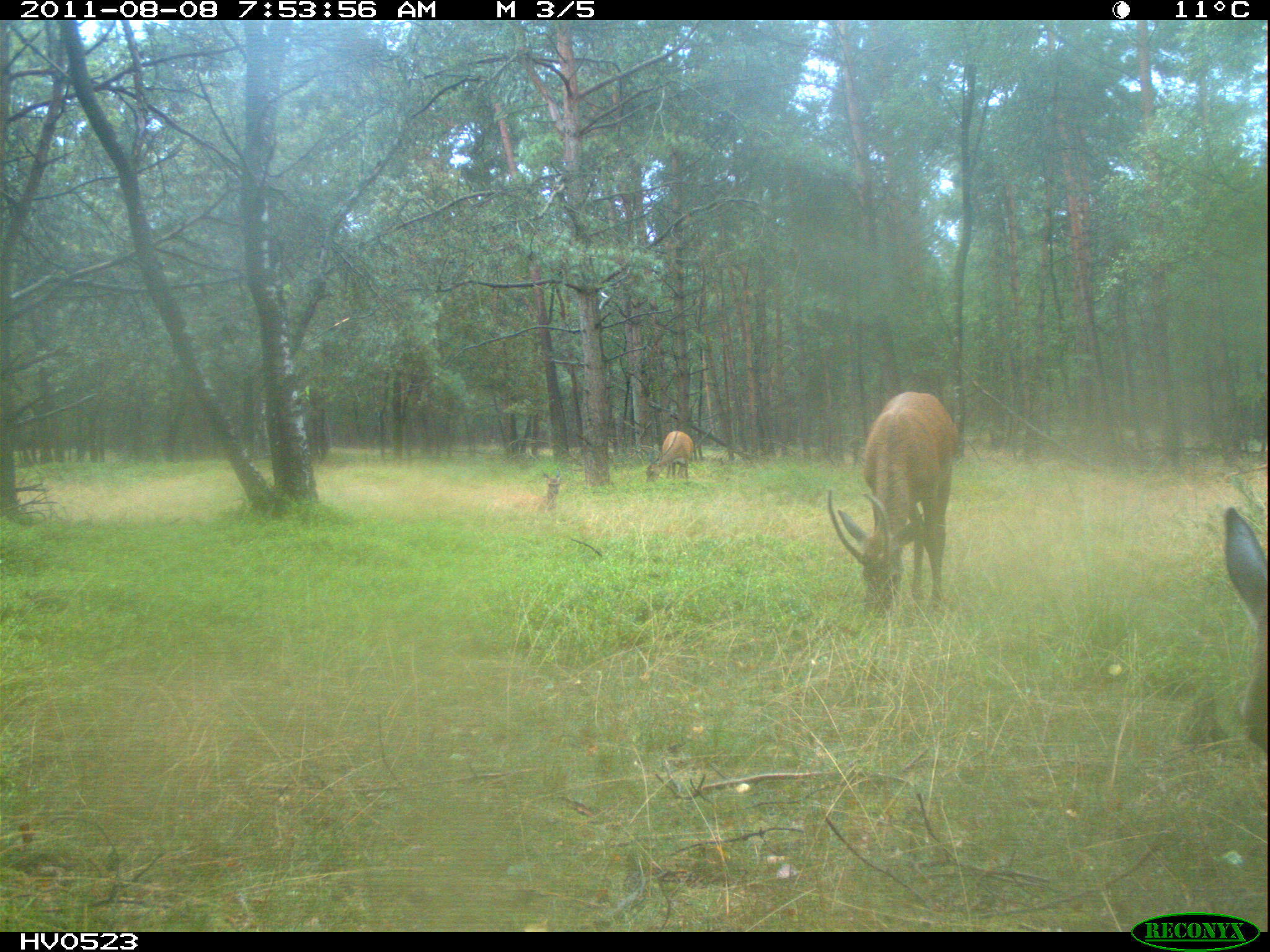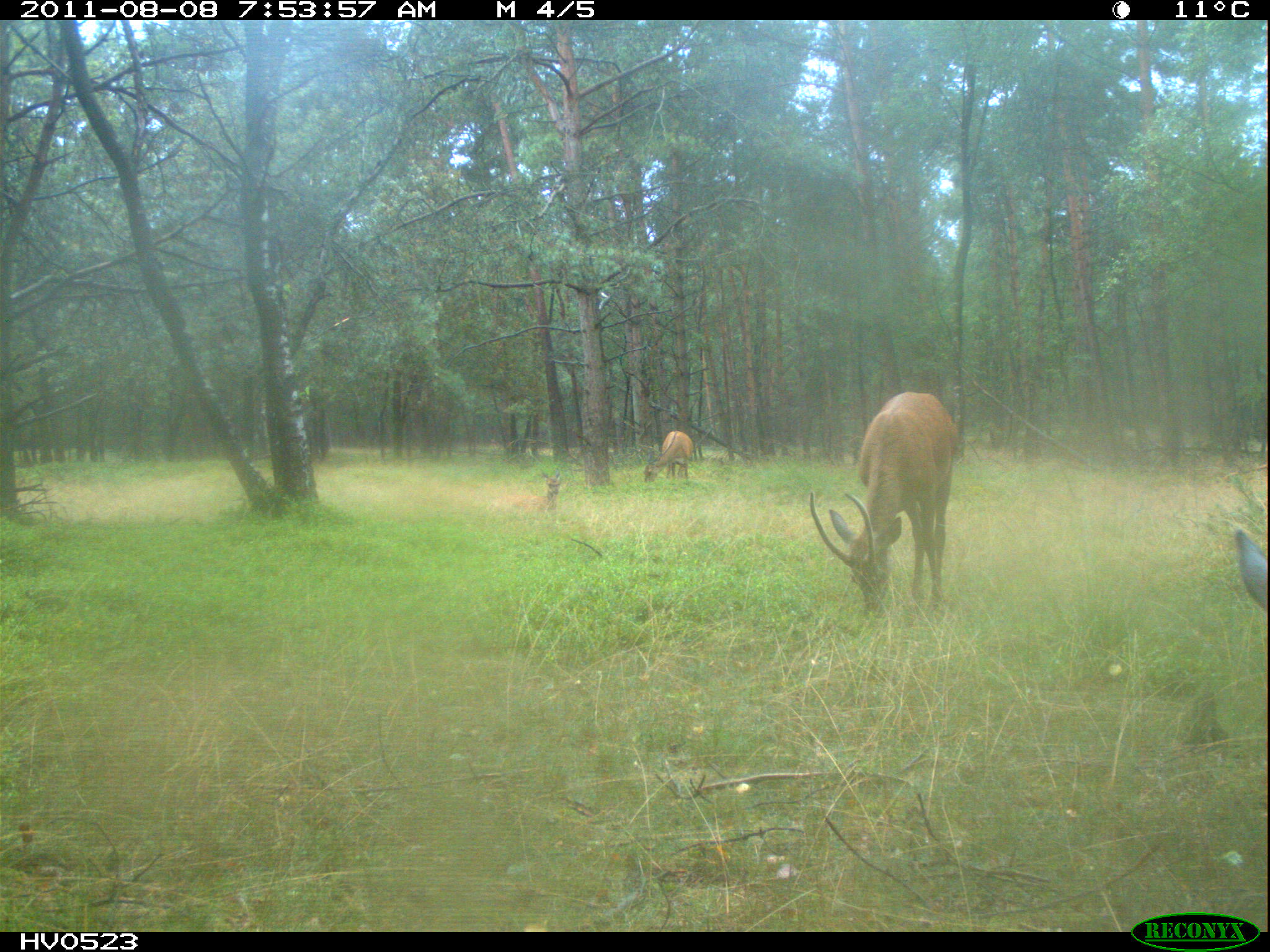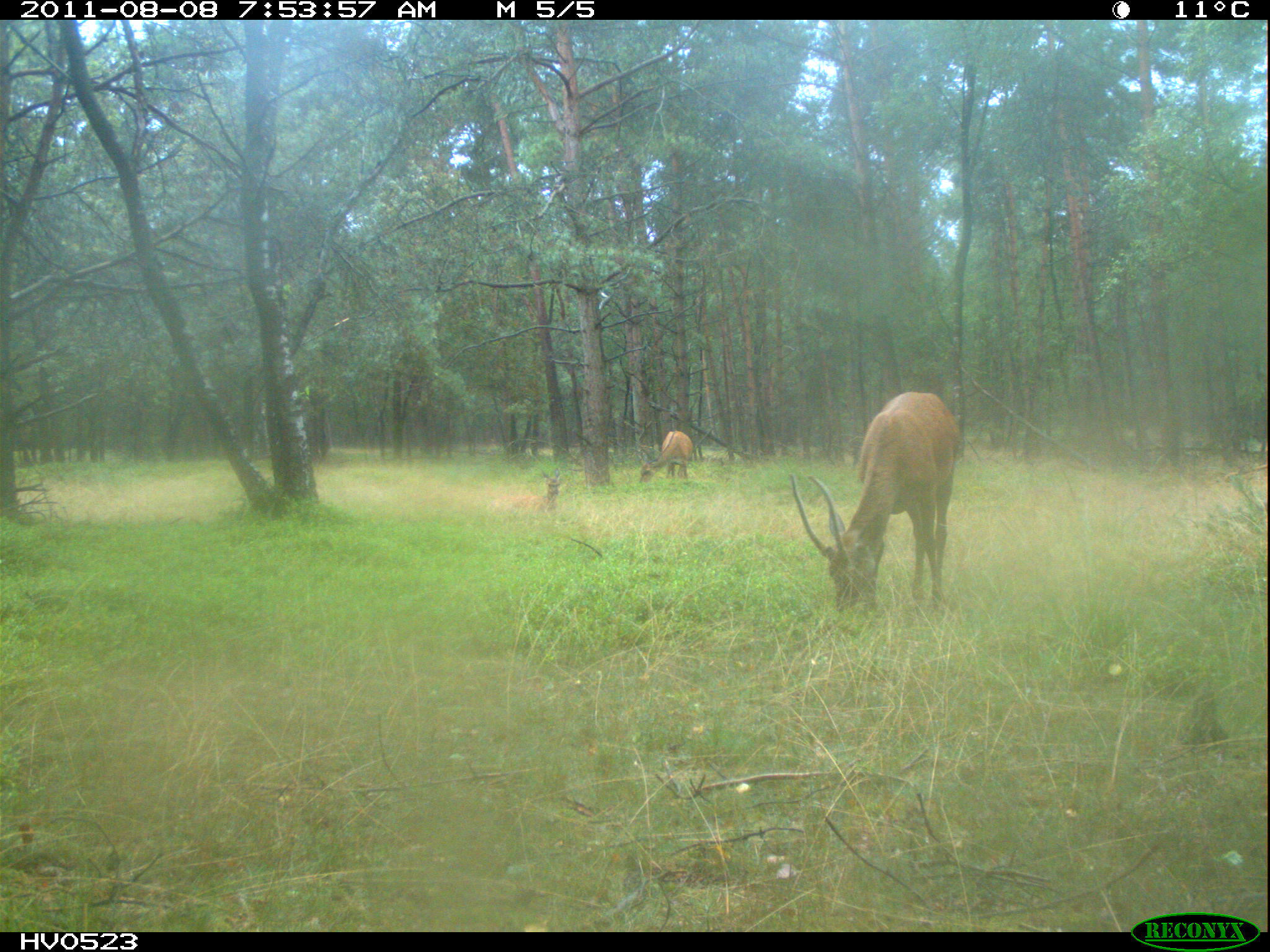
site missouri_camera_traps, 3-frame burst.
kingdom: Animalia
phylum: Chordata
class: Mammalia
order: Artiodactyla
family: Cervidae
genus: Cervus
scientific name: Cervus elaphus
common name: red deer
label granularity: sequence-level